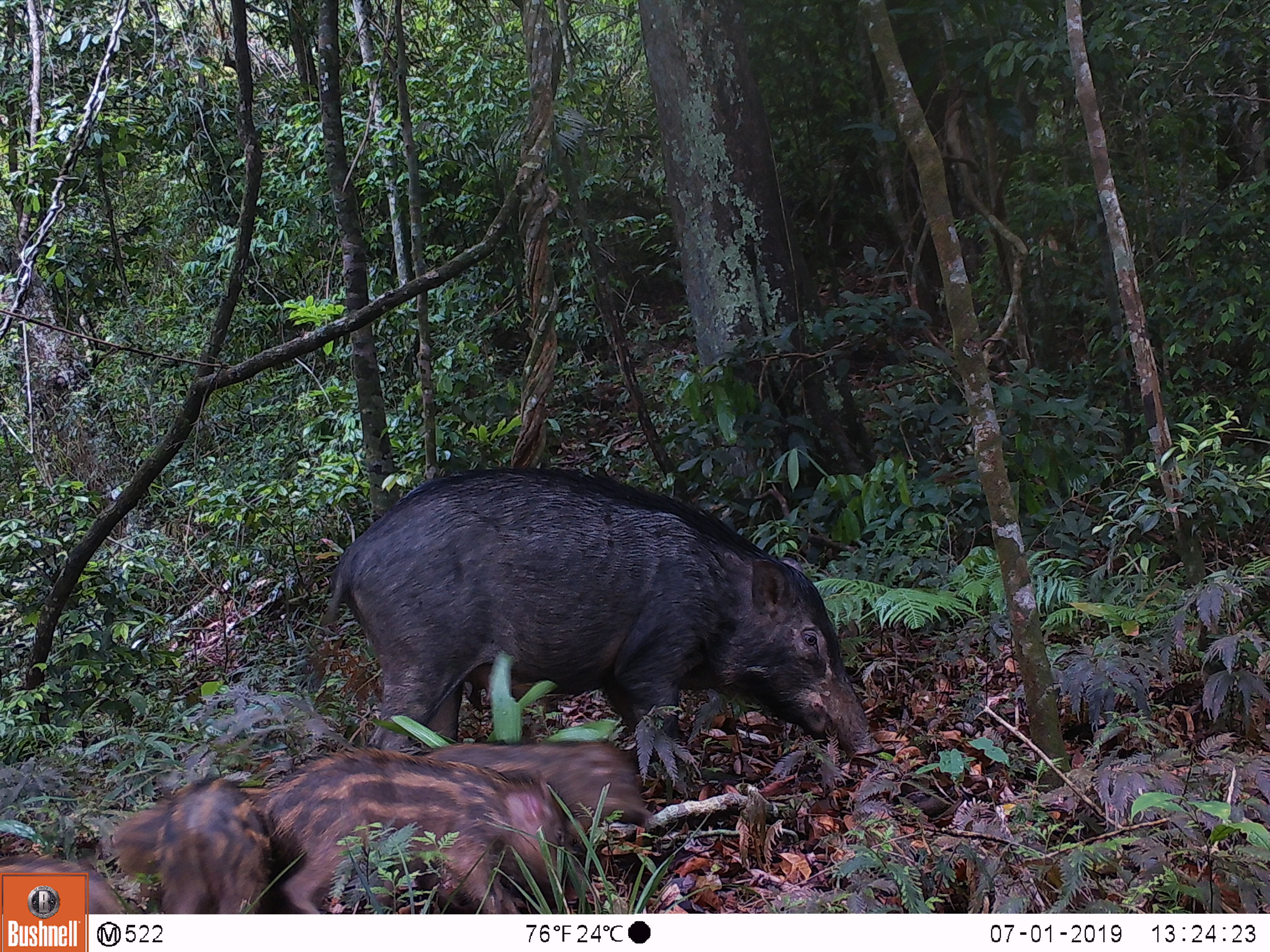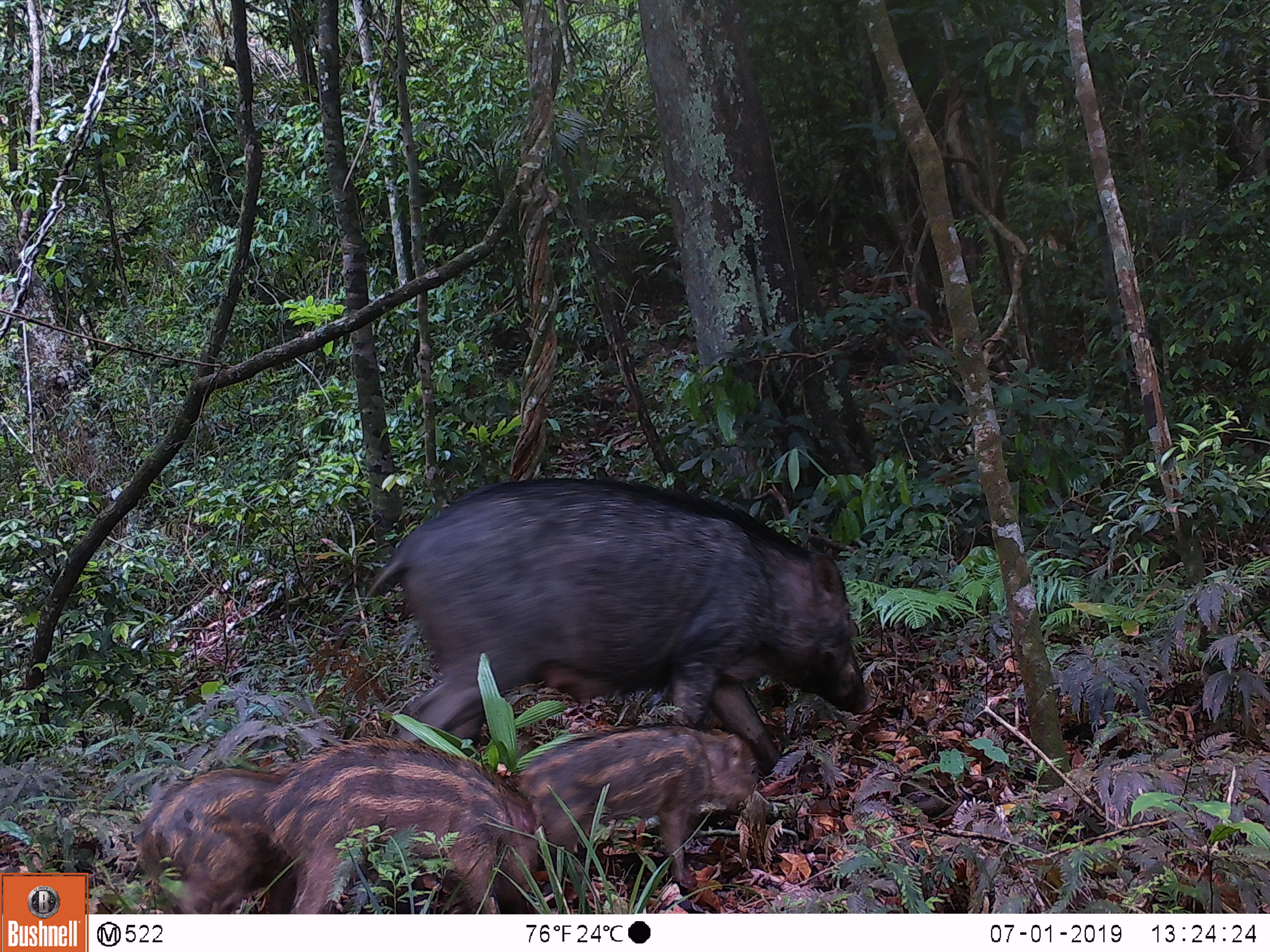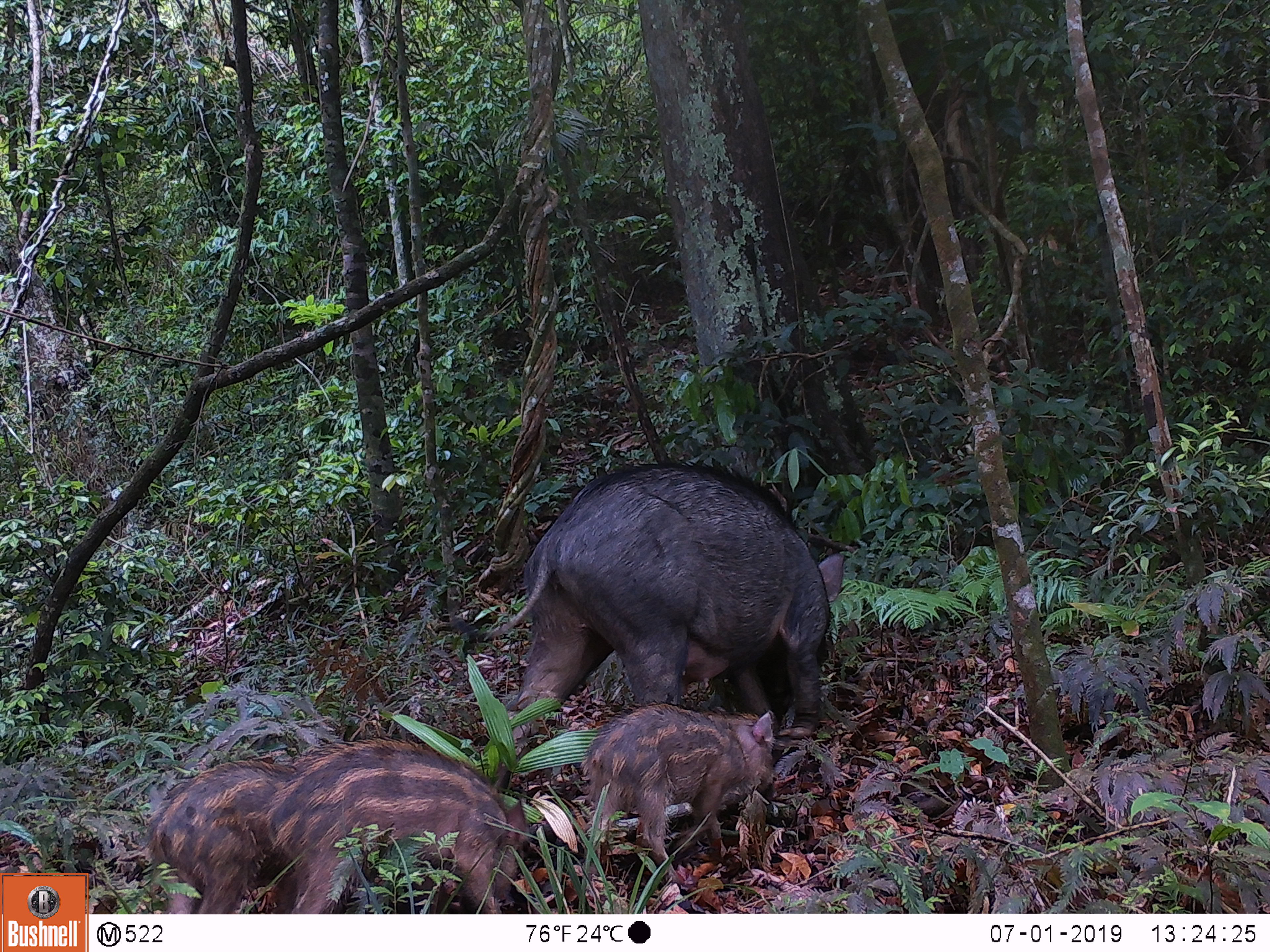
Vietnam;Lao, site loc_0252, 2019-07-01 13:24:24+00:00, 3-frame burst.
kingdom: Animalia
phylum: Chordata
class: Mammalia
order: Artiodactyla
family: Suidae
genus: Sus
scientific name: Sus scrofa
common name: eurasian wild pig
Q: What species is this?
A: Eurasian wild pig (Sus scrofa).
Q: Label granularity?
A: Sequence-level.